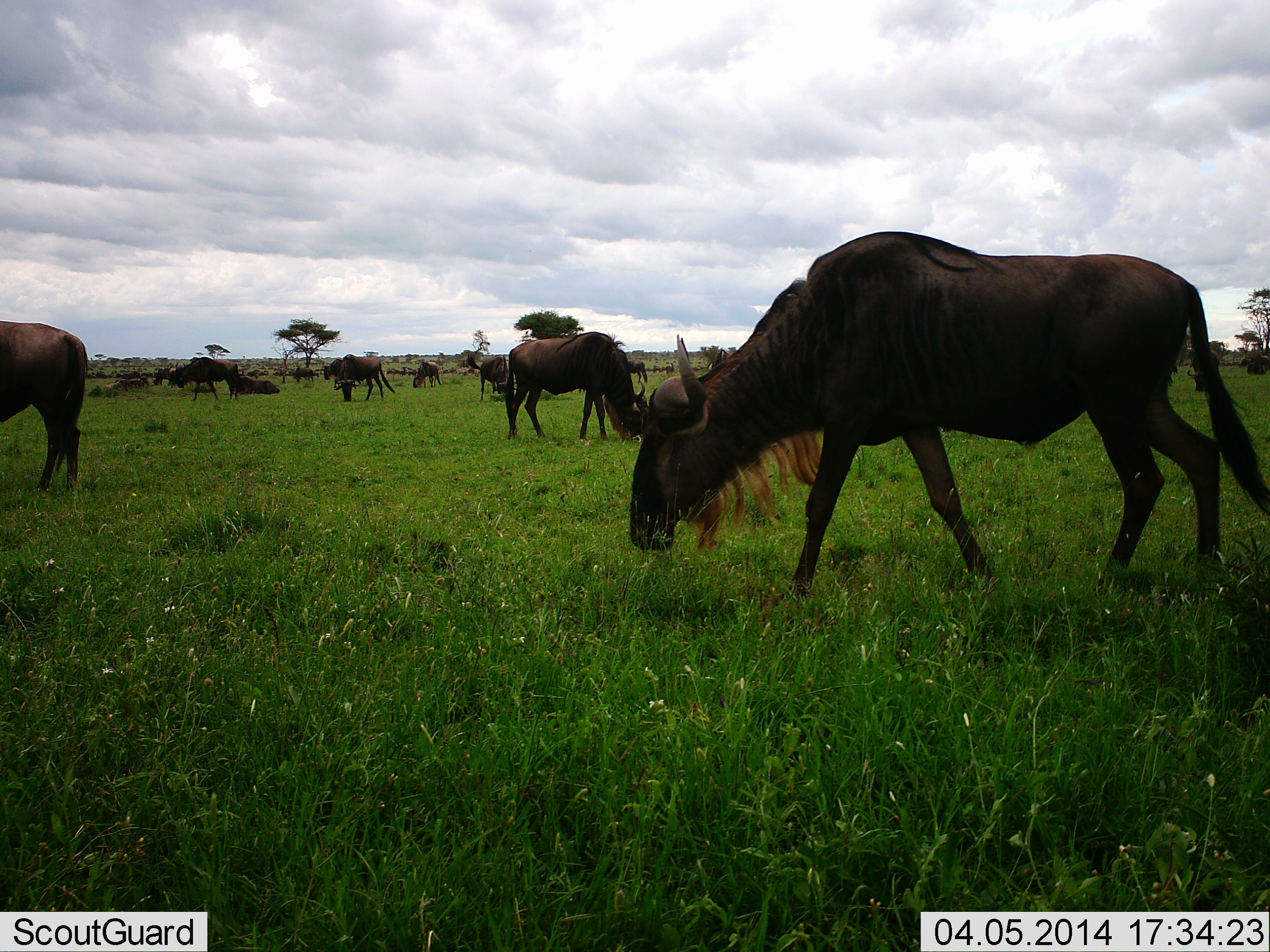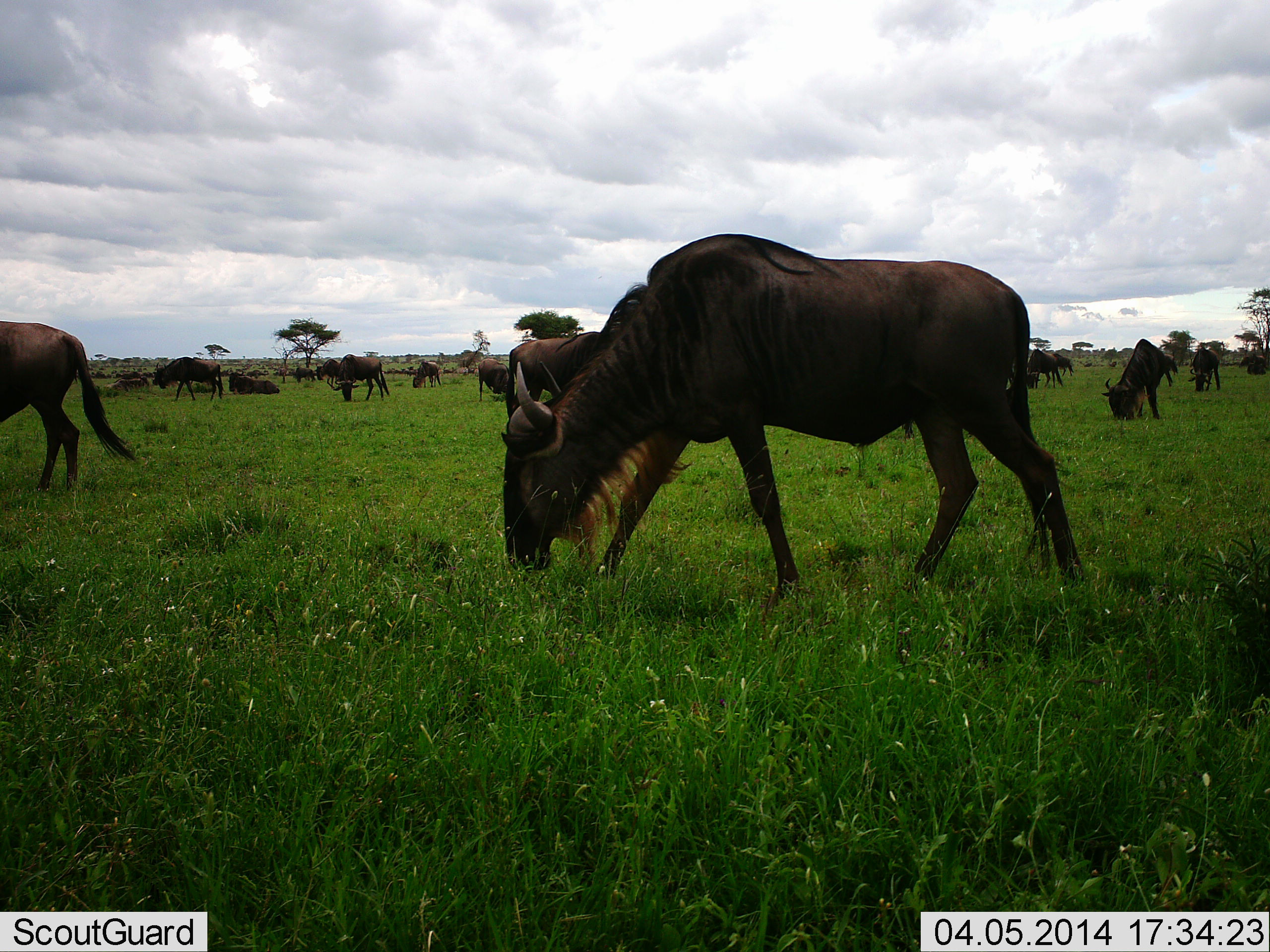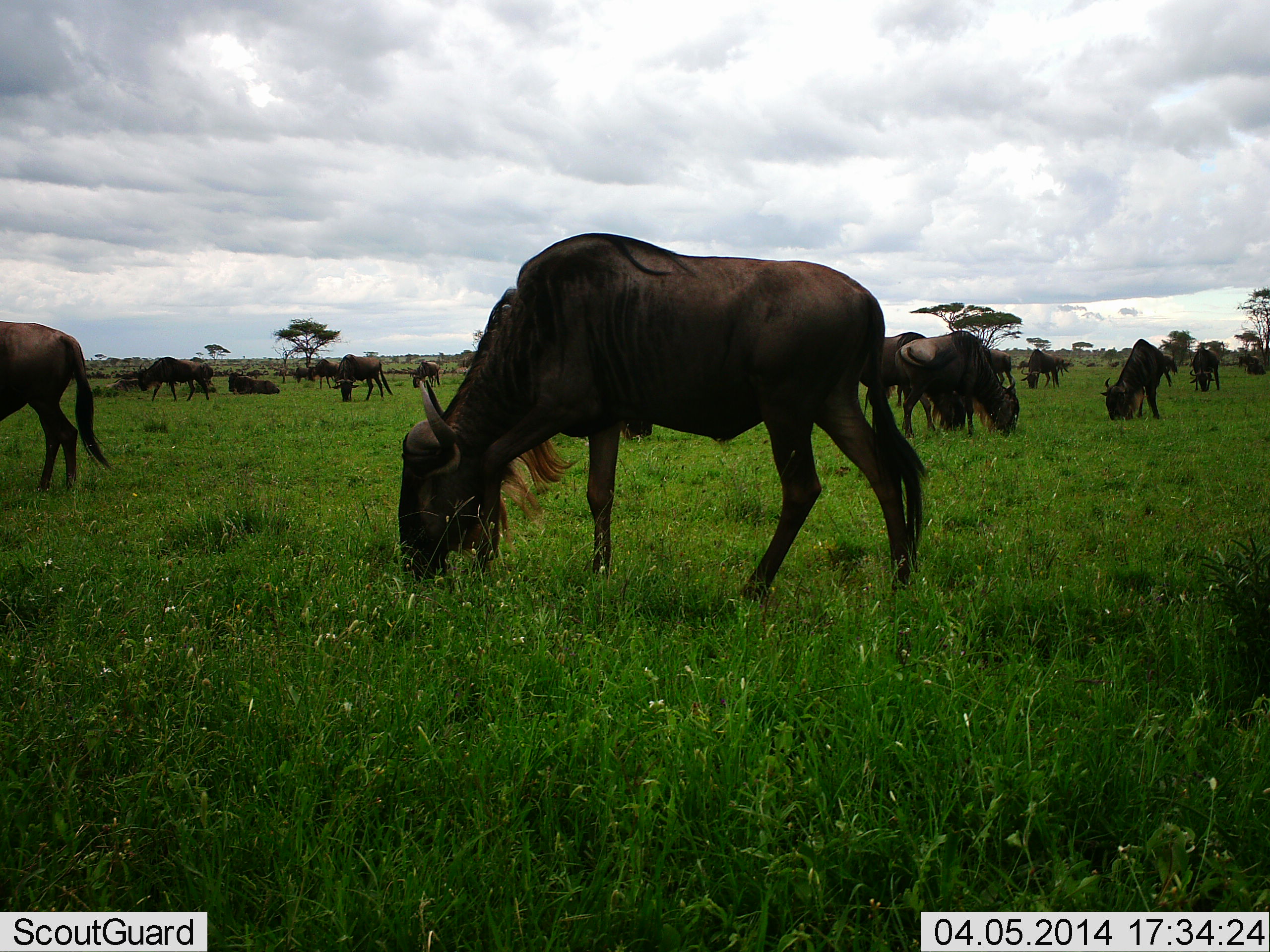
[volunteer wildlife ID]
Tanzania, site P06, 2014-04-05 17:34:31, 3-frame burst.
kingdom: Animalia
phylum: Chordata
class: Mammalia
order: Artiodactyla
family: Bovidae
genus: Connochaetes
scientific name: Connochaetes taurinus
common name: blue wildebeest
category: wildebeest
Wildebeest (blue wildebeest) (Connochaetes taurinus), count 11-50. Behavior (volunteer vote fractions): standing 40%, resting 30%, moving 70%, interacting 0%. Young present (vote fraction): 0%. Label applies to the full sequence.